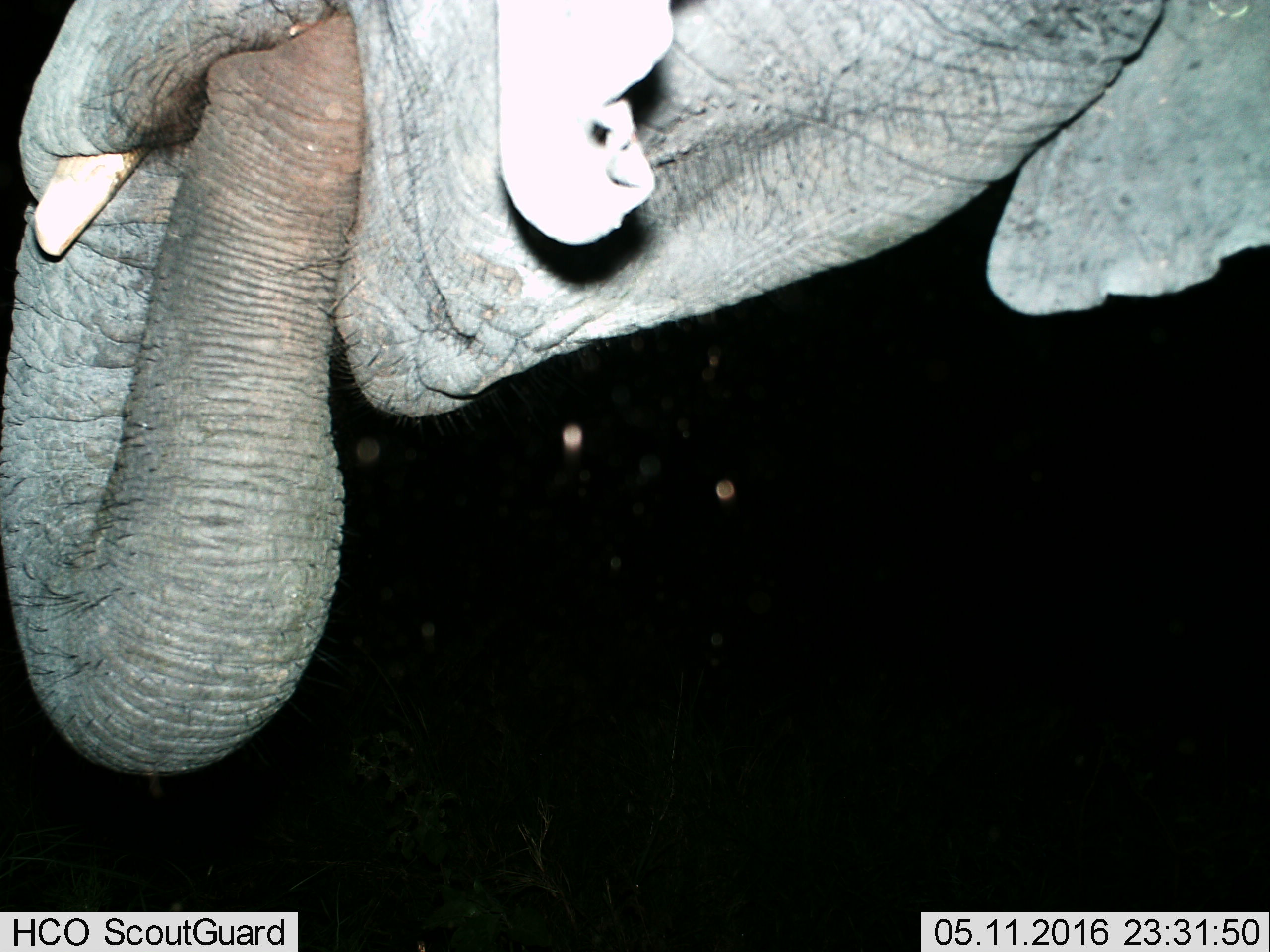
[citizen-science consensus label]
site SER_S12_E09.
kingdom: Animalia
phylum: Chordata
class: Mammalia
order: Proboscidea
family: Elephantidae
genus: Loxodonta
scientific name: Loxodonta africana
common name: african bush elephant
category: elephant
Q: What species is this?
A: Elephant (african bush elephant) (Loxodonta africana).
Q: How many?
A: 1.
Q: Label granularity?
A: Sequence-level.